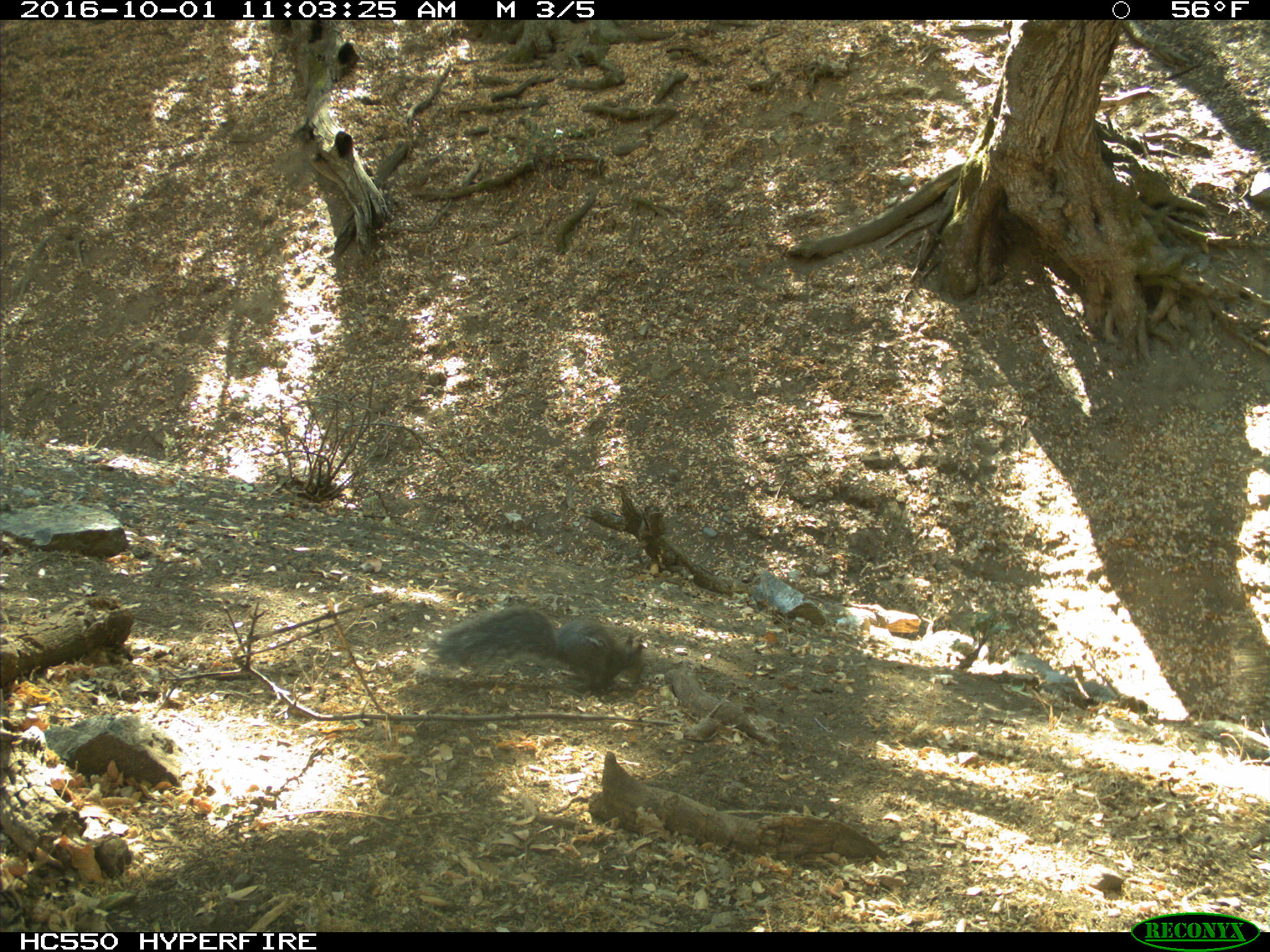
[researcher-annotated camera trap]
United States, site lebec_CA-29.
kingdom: Animalia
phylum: Chordata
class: Mammalia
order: Rodentia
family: Sciuridae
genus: Sciurus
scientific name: Sciurus carolinensis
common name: eastern gray squirrel